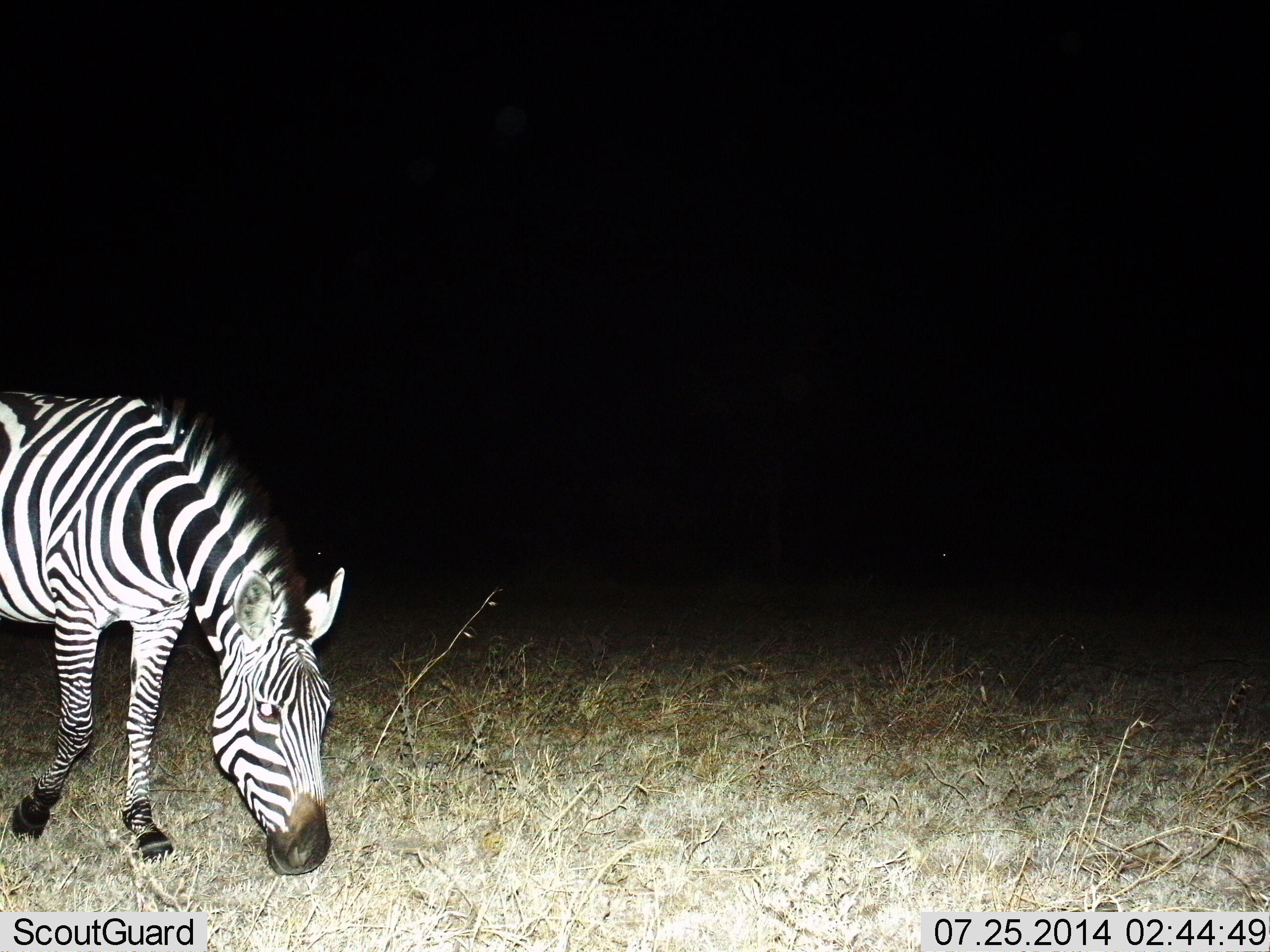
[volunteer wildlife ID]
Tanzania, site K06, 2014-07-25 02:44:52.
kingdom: Animalia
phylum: Chordata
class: Mammalia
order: Perissodactyla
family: Equidae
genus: Equus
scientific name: Equus quagga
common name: plains zebra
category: zebra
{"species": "zebra (plains zebra) (Equus quagga)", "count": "1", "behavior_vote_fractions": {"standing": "20%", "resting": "0%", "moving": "30%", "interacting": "0%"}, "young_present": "0%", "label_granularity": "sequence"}